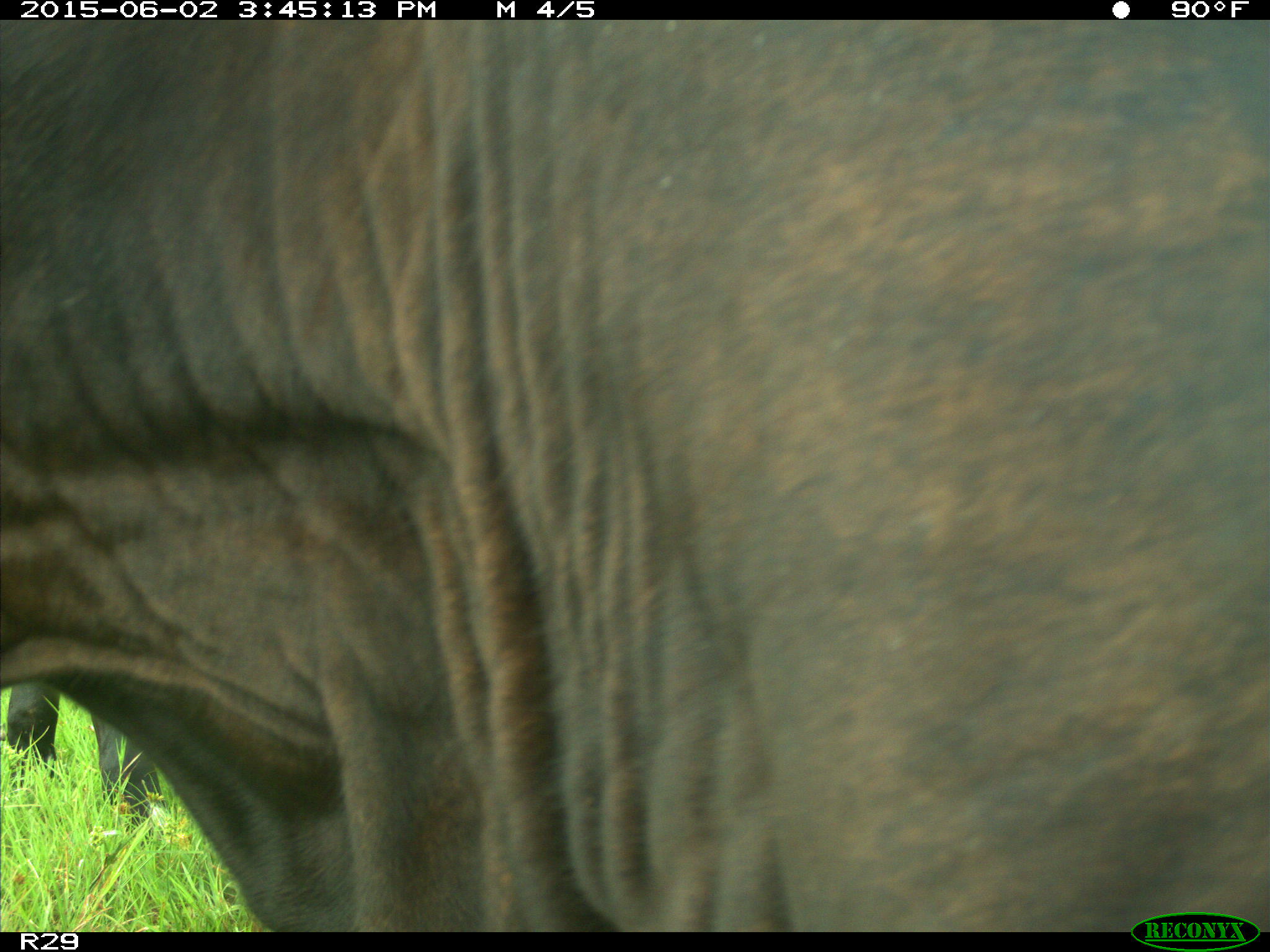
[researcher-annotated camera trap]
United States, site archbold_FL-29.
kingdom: Animalia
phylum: Chordata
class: Mammalia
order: Artiodactyla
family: Bovidae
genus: Bos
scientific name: Bos taurus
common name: domestic cow